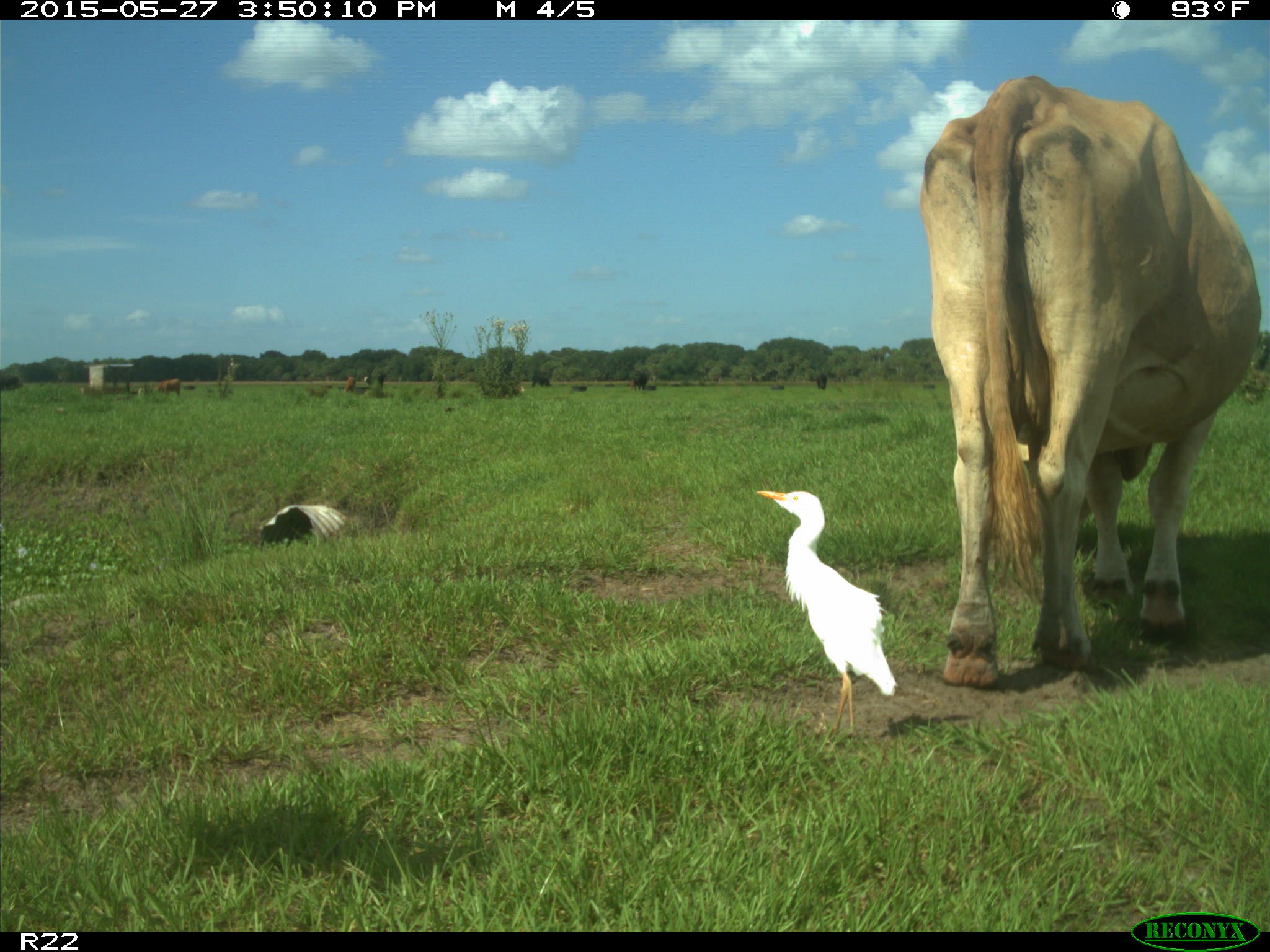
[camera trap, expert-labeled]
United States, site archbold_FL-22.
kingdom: Animalia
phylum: Chordata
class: Mammalia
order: Artiodactyla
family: Bovidae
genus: Bos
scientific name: Bos taurus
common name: domestic cow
Bos taurus (domestic cow).